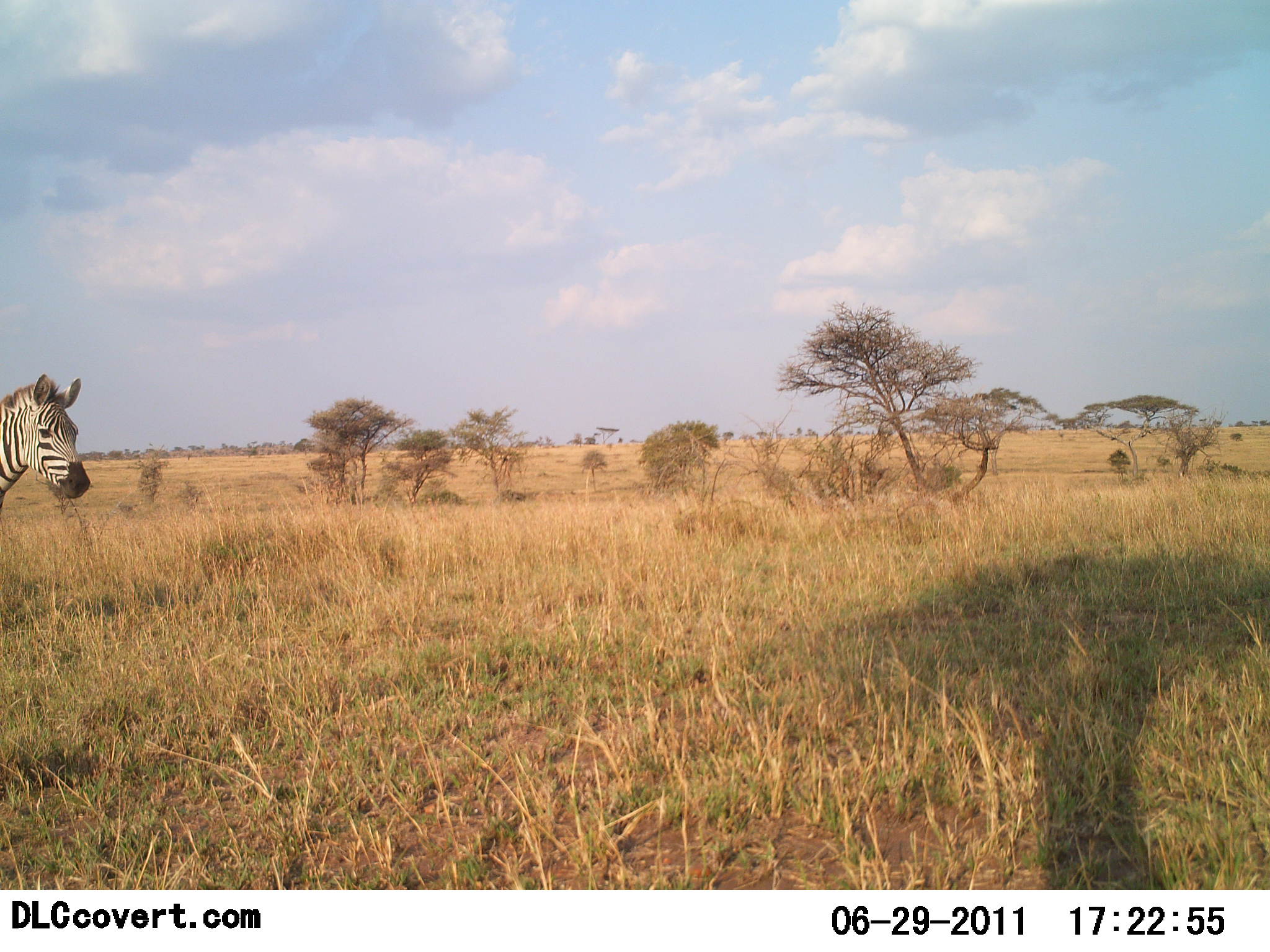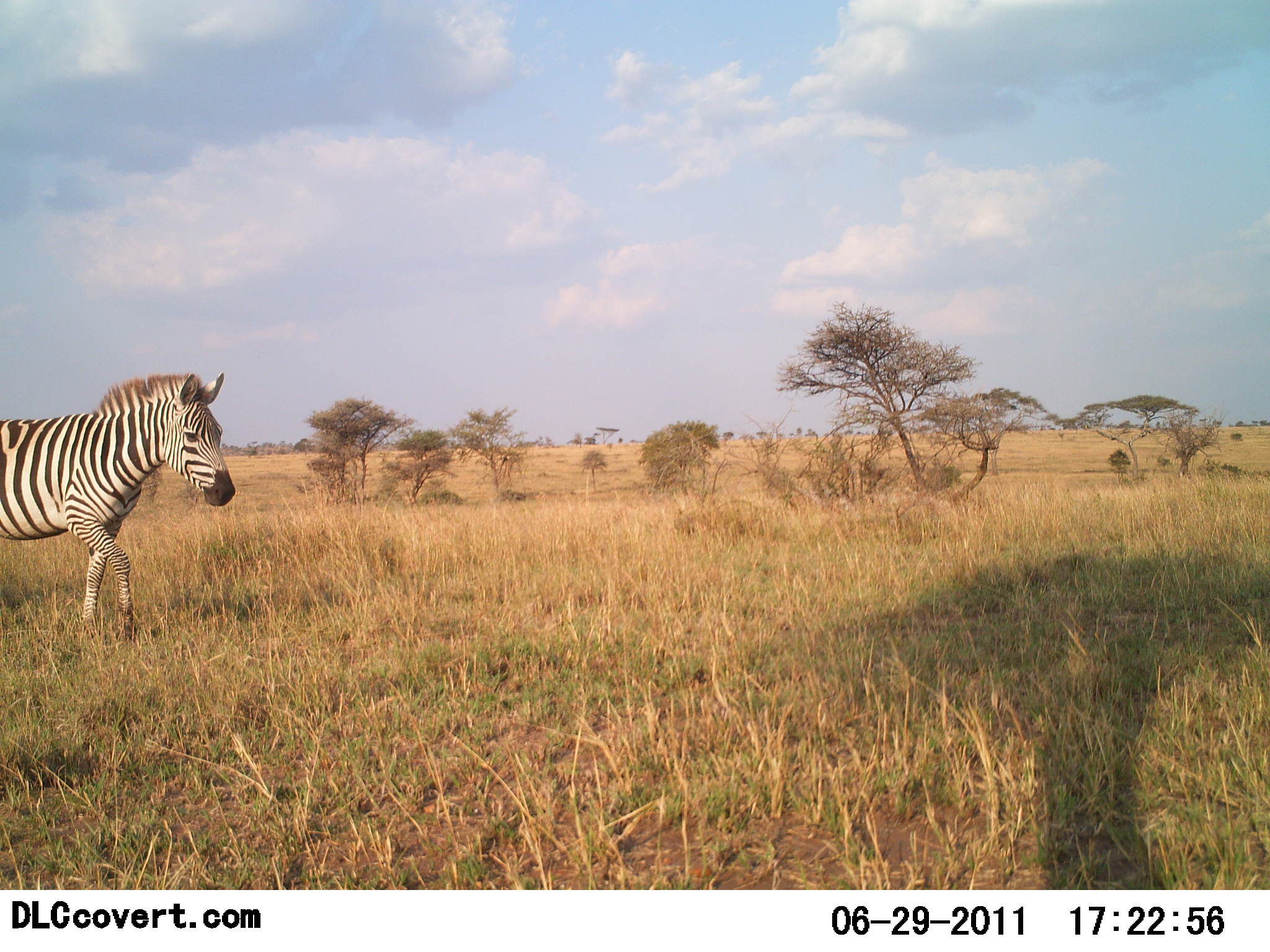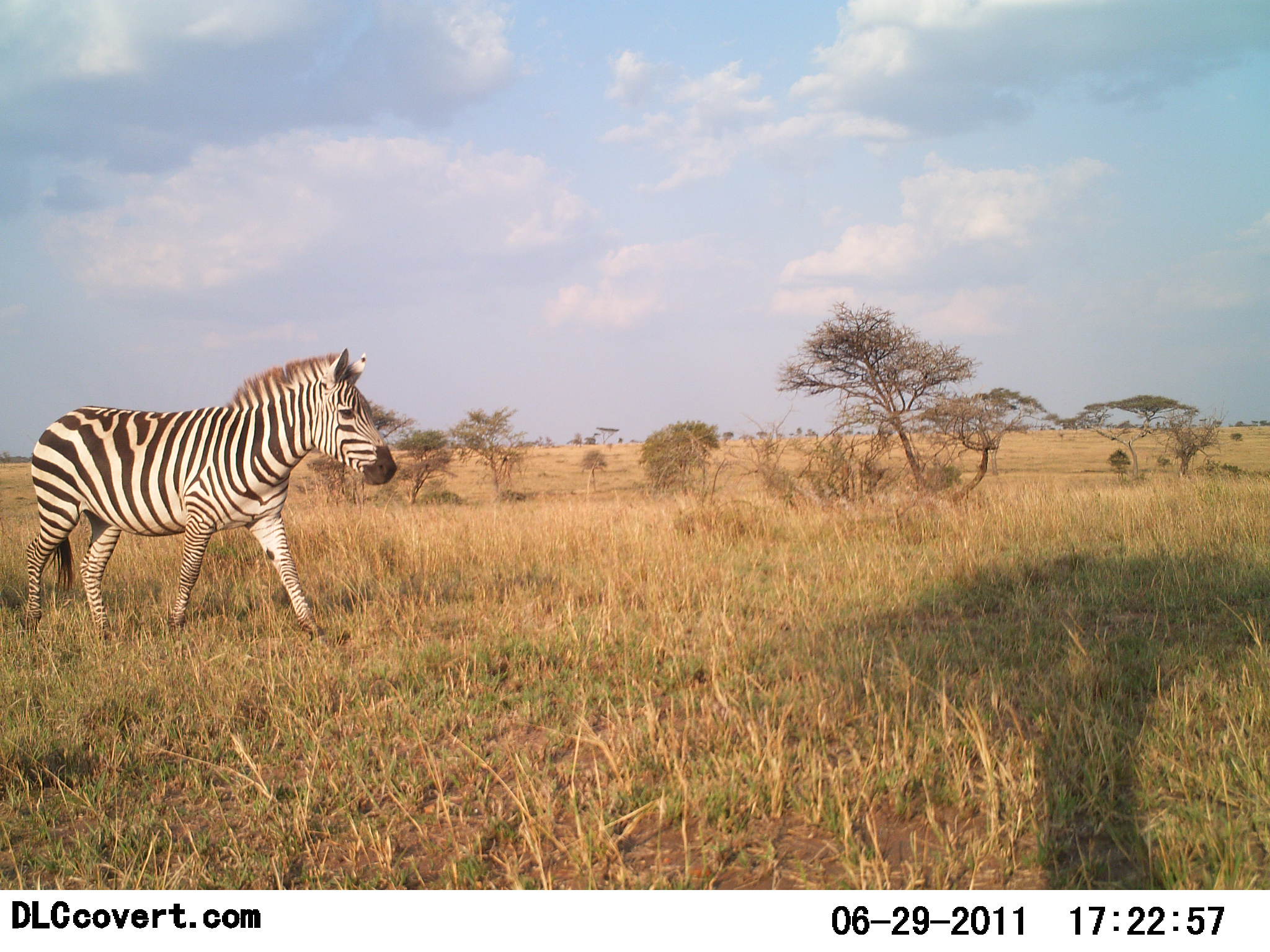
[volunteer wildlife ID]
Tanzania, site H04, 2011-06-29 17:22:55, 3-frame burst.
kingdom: Animalia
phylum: Chordata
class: Mammalia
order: Perissodactyla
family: Equidae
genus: Equus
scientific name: Equus quagga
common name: plains zebra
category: zebra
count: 1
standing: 8%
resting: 0%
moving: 100%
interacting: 0%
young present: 0%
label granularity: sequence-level